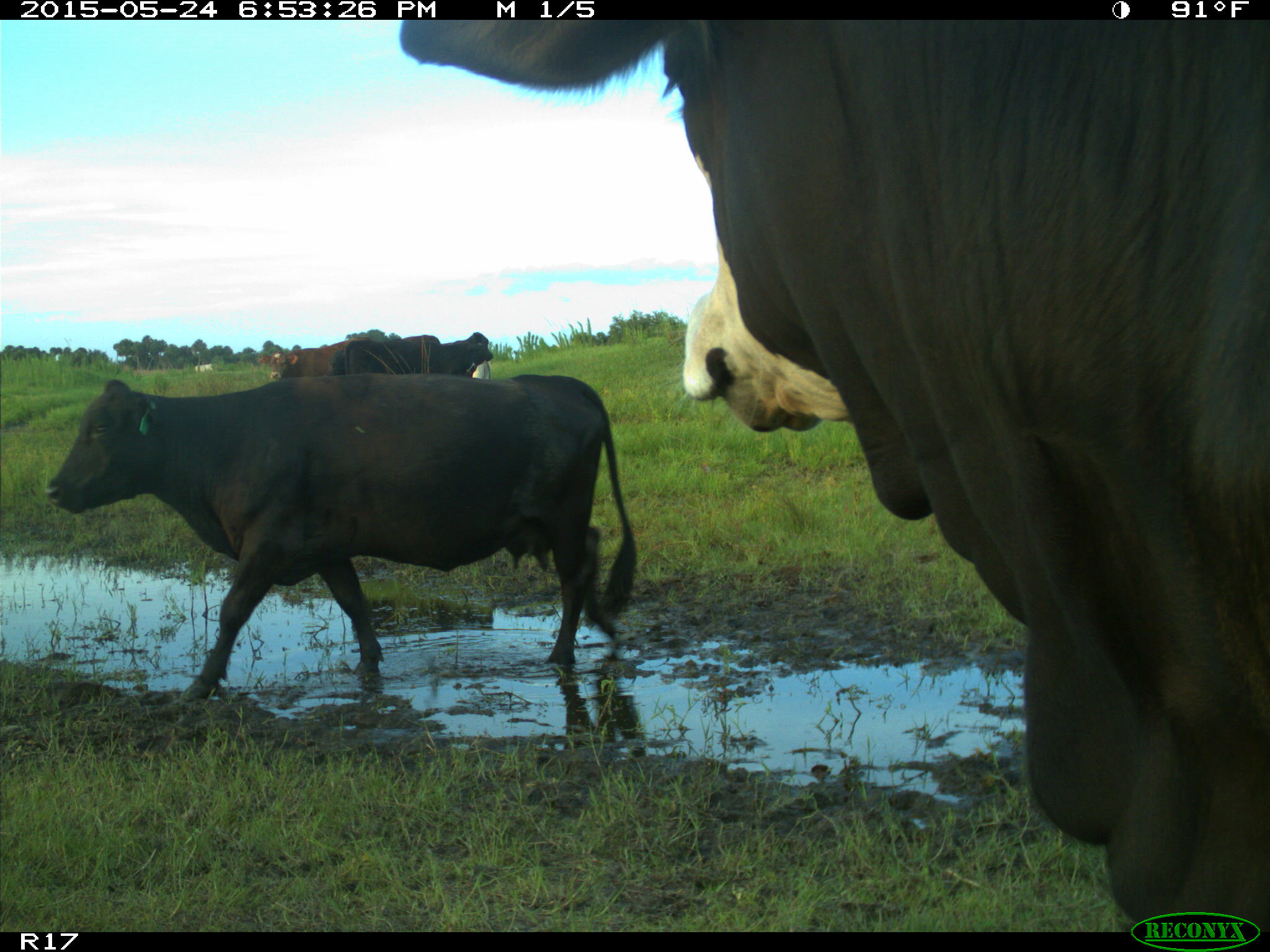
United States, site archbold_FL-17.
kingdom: Animalia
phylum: Chordata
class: Mammalia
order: Artiodactyla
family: Bovidae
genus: Bos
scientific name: Bos taurus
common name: domestic cow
Bos taurus (domestic cow).